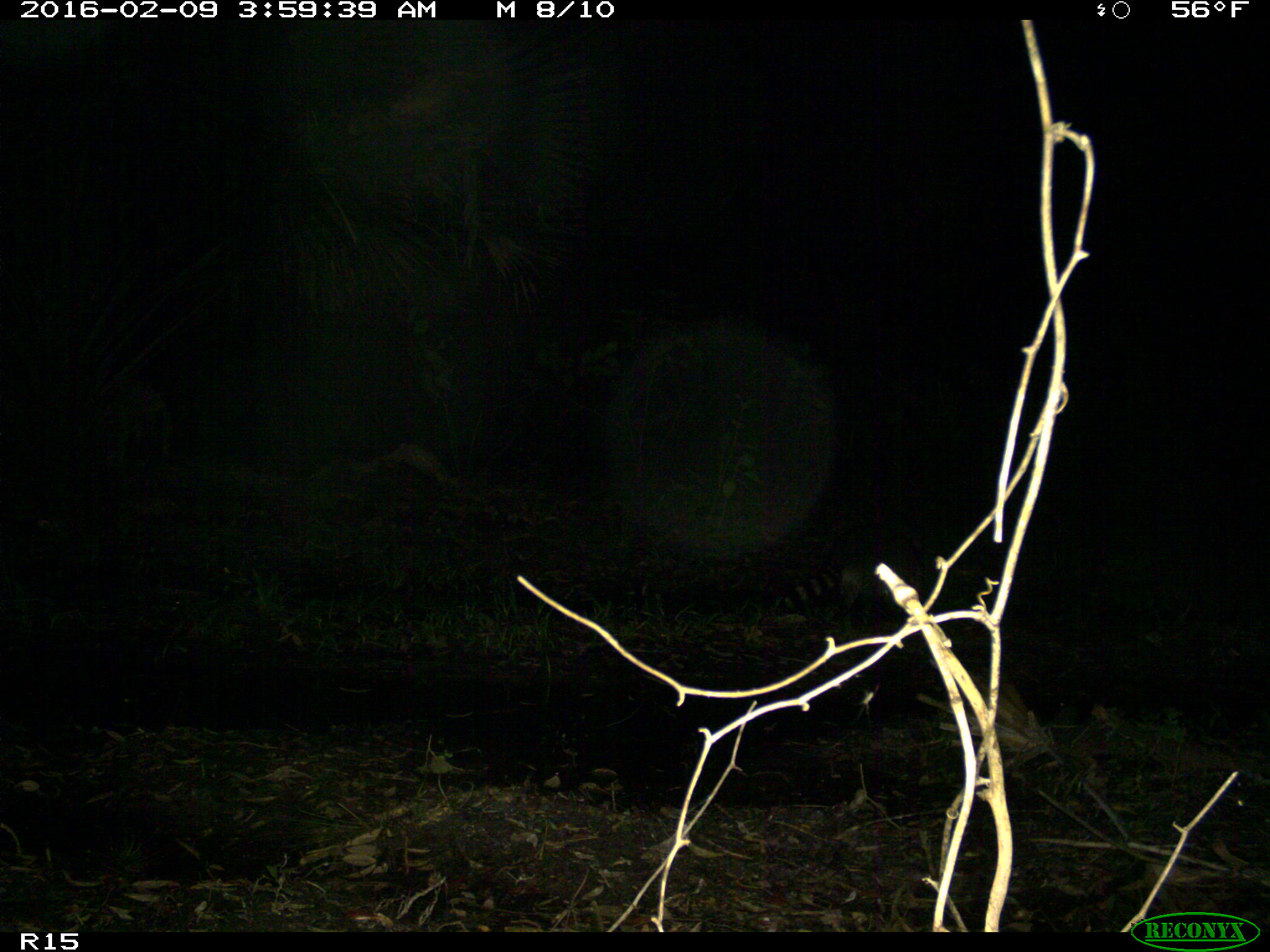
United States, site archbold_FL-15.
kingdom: Animalia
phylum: Chordata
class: Mammalia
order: Carnivora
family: Procyonidae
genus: Procyon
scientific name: Procyon lotor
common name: common raccoon